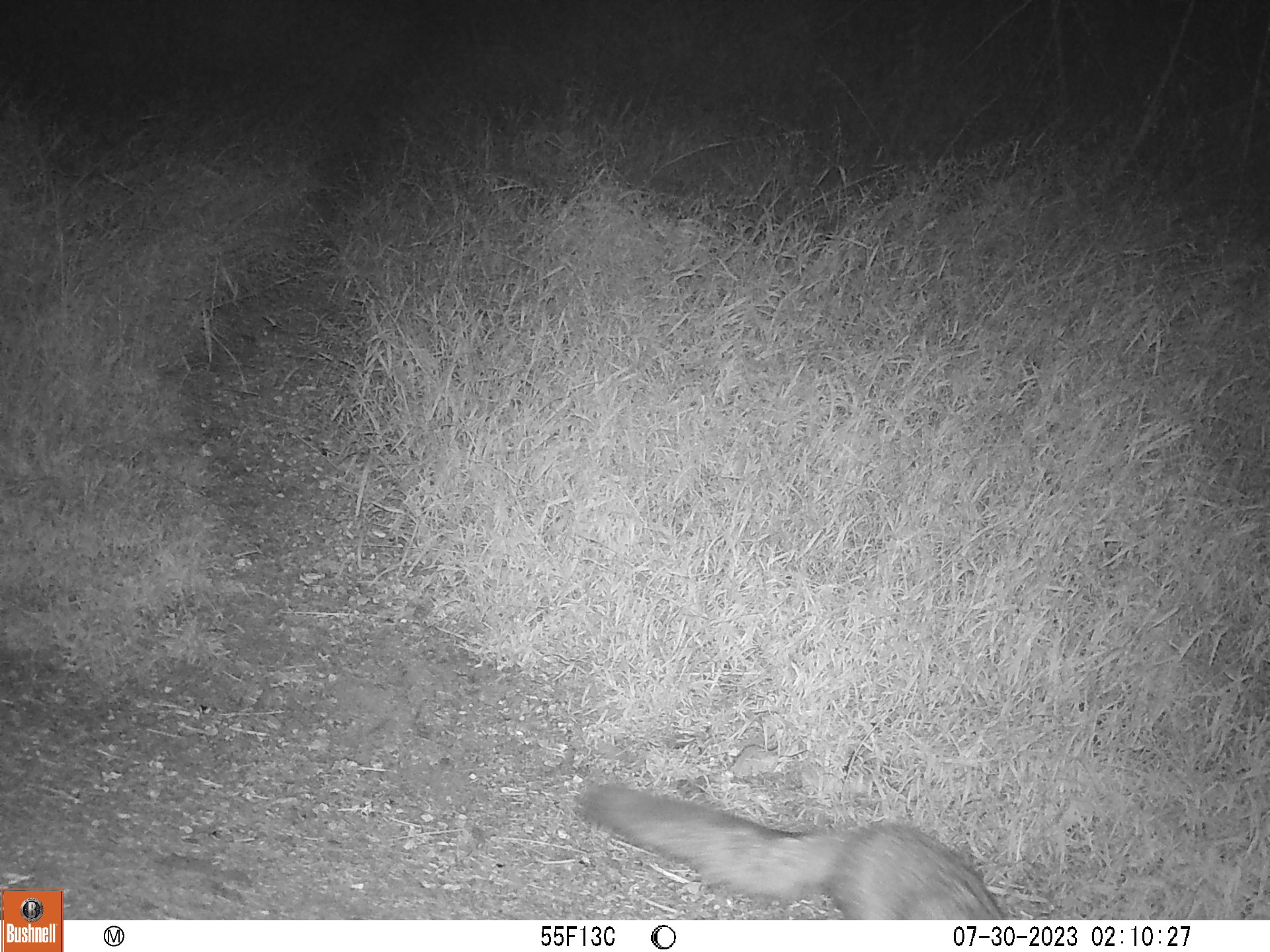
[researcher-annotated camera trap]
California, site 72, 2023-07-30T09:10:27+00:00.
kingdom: Animalia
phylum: Chordata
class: Mammalia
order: Carnivora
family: Canidae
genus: Urocyon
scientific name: Urocyon cinereoargenteus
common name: gray fox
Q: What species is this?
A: Gray fox (Urocyon cinereoargenteus).